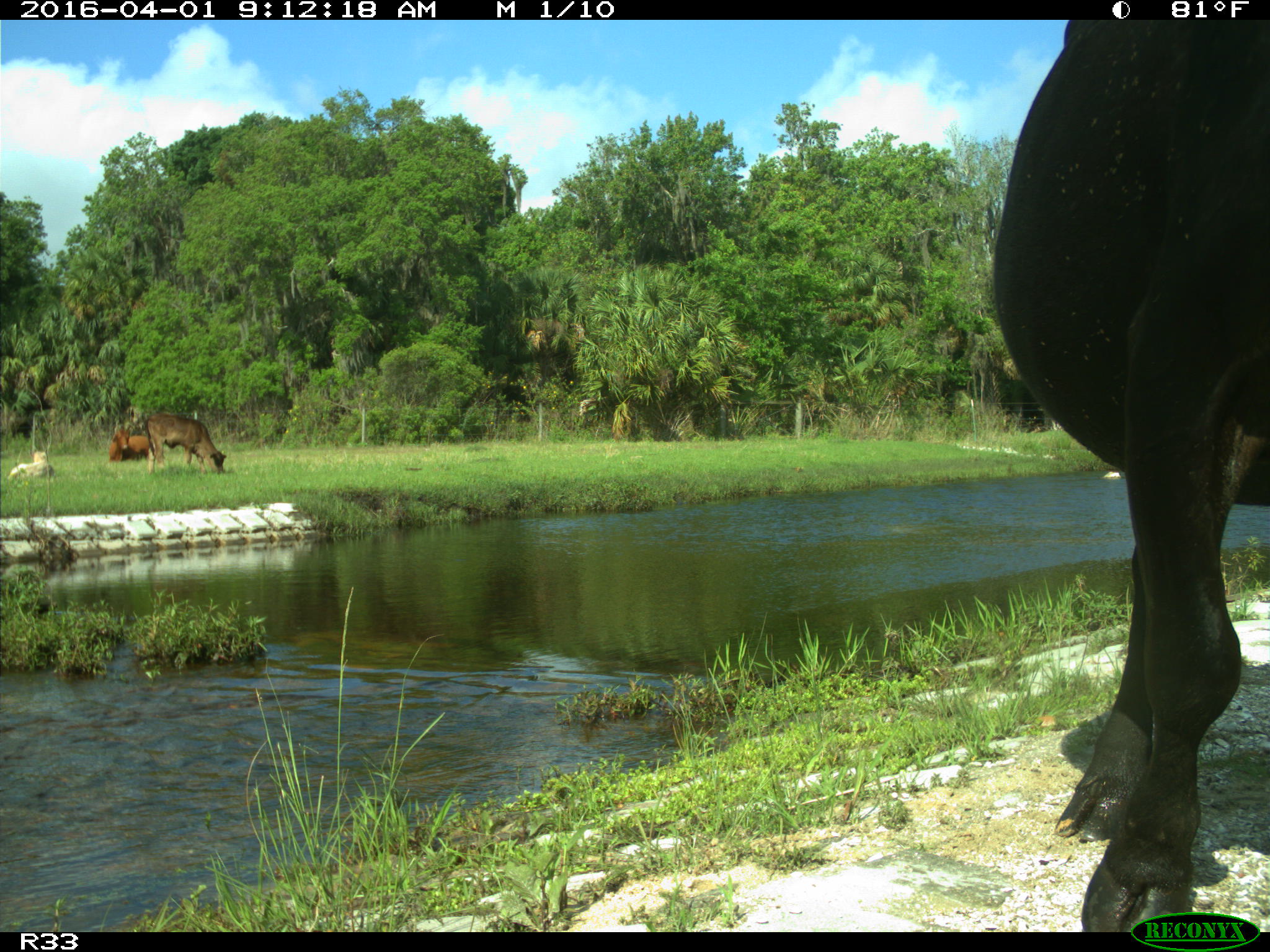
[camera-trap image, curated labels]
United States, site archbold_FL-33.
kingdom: Animalia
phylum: Chordata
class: Mammalia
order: Artiodactyla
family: Bovidae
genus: Bos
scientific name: Bos taurus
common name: domestic cow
Bos taurus (domestic cow).